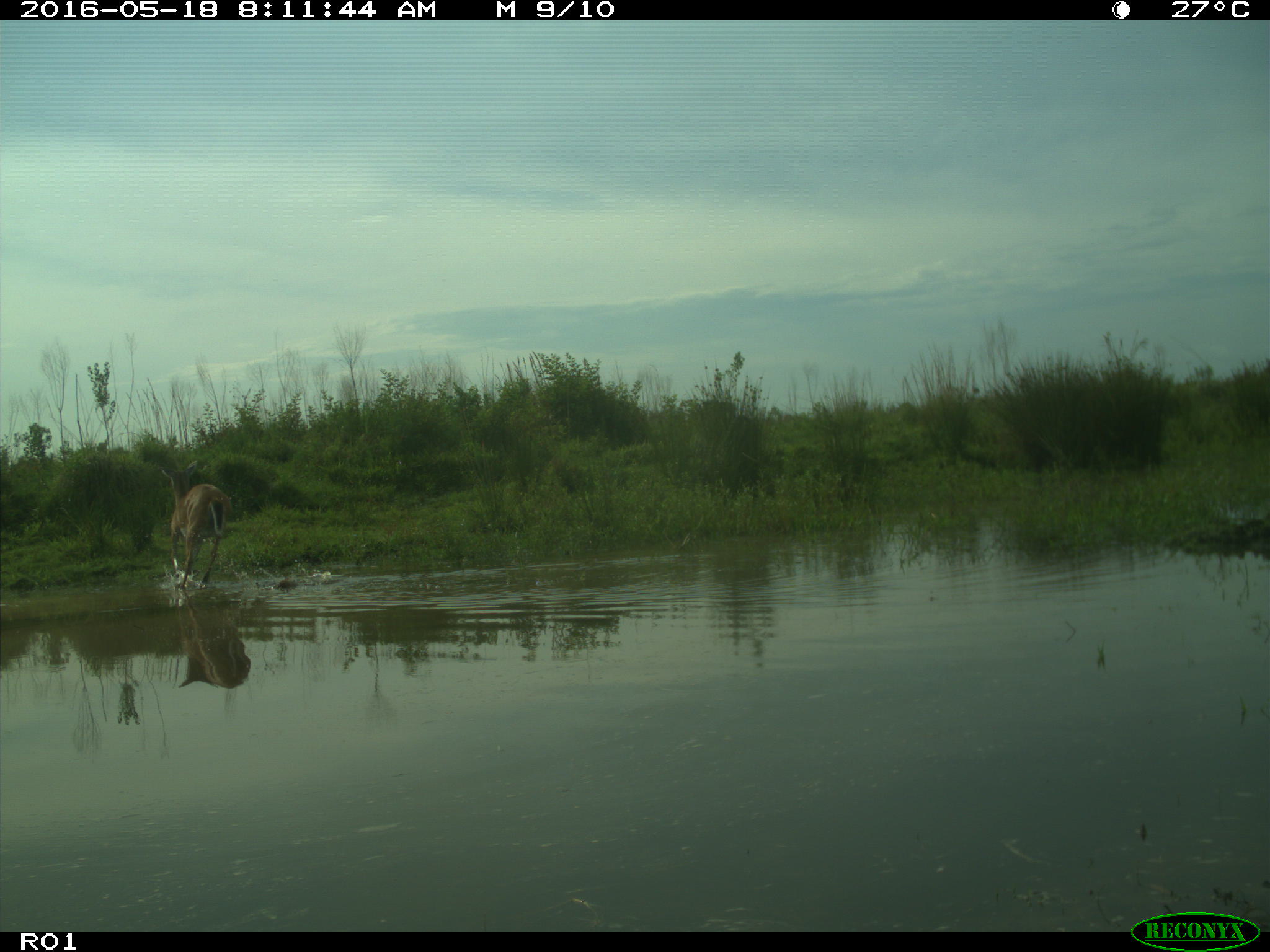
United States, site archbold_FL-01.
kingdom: Animalia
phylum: Chordata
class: Mammalia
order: Artiodactyla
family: Cervidae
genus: Odocoileus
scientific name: Odocoileus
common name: deer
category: unidentified deer